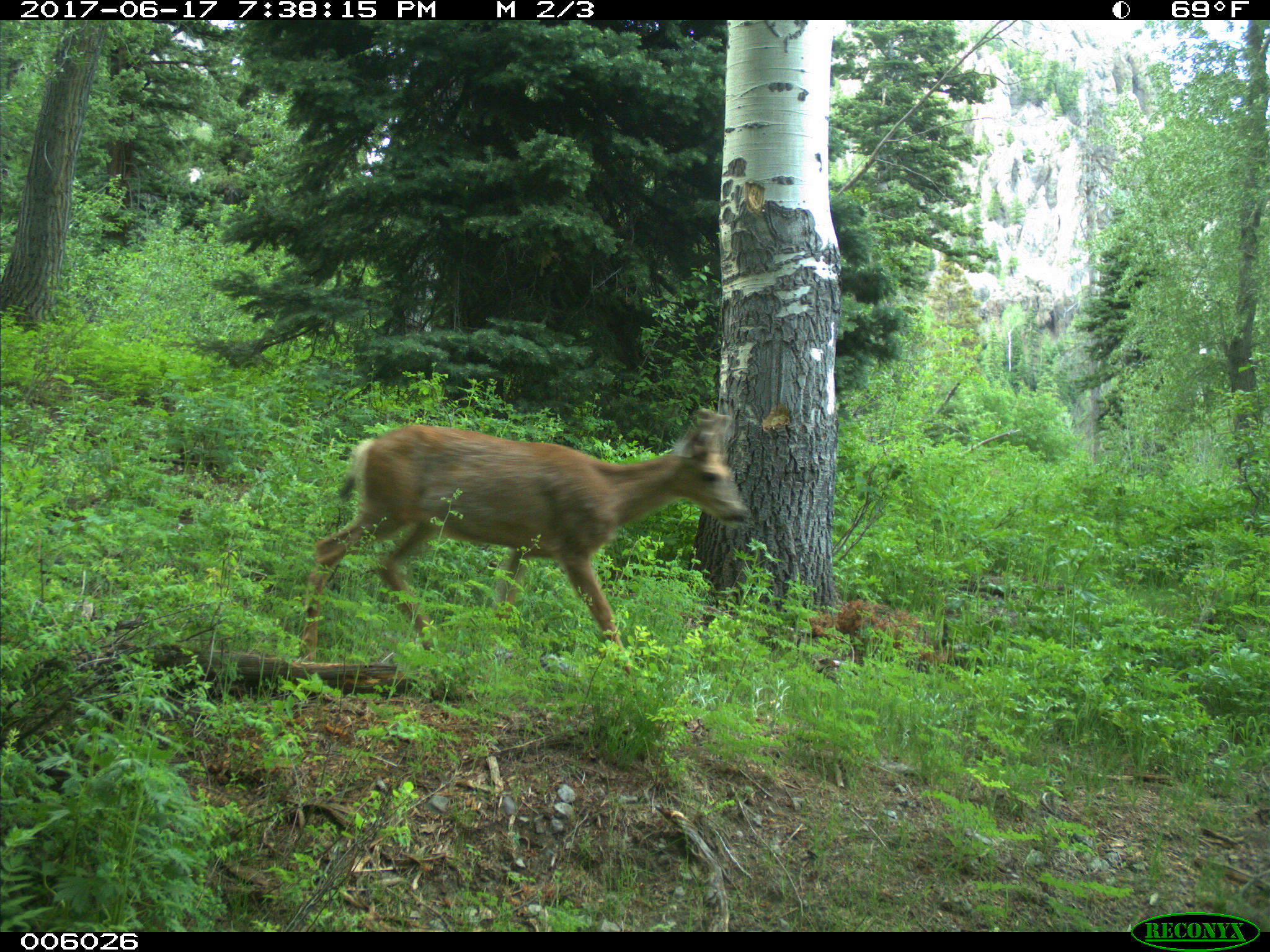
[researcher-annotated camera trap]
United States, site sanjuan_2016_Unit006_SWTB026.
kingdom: Animalia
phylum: Chordata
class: Mammalia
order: Artiodactyla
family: Cervidae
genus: Odocoileus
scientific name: Odocoileus hemionus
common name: mule deer